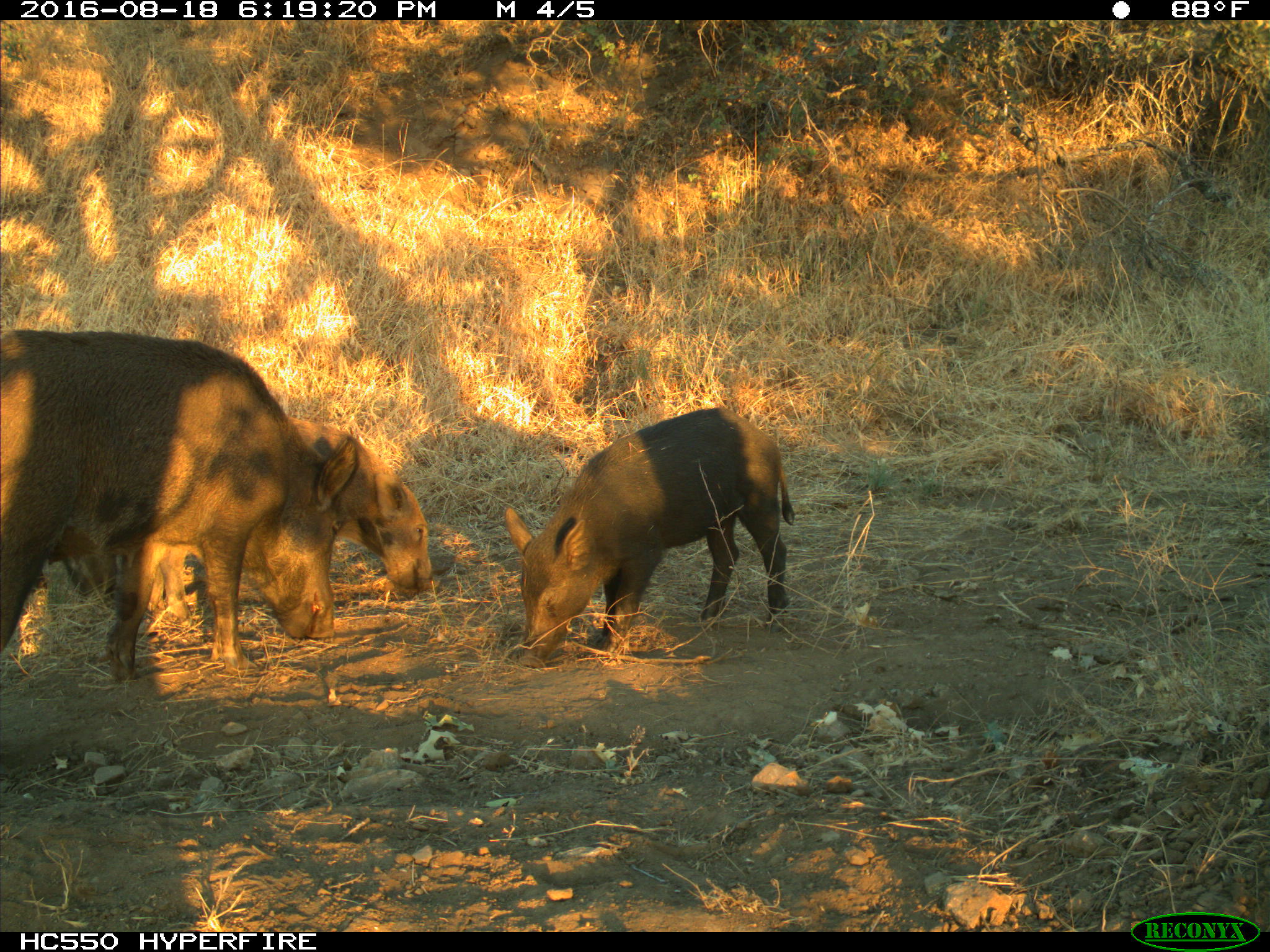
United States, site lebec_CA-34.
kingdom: Animalia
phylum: Chordata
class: Mammalia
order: Artiodactyla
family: Suidae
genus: Sus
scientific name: Sus scrofa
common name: wild boar